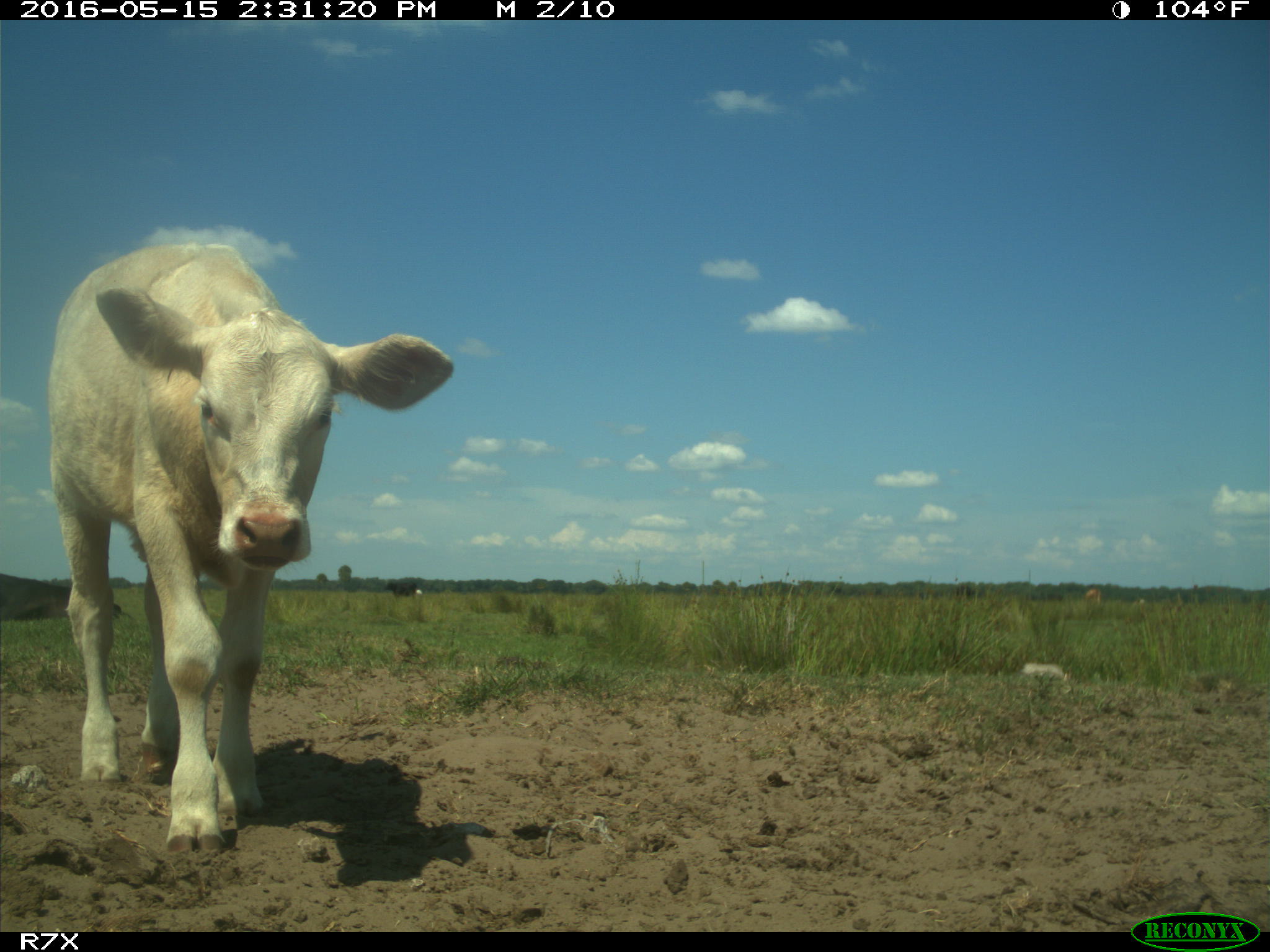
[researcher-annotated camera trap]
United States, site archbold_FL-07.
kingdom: Animalia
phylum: Chordata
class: Mammalia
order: Artiodactyla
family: Bovidae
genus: Bos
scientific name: Bos taurus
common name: domestic cow